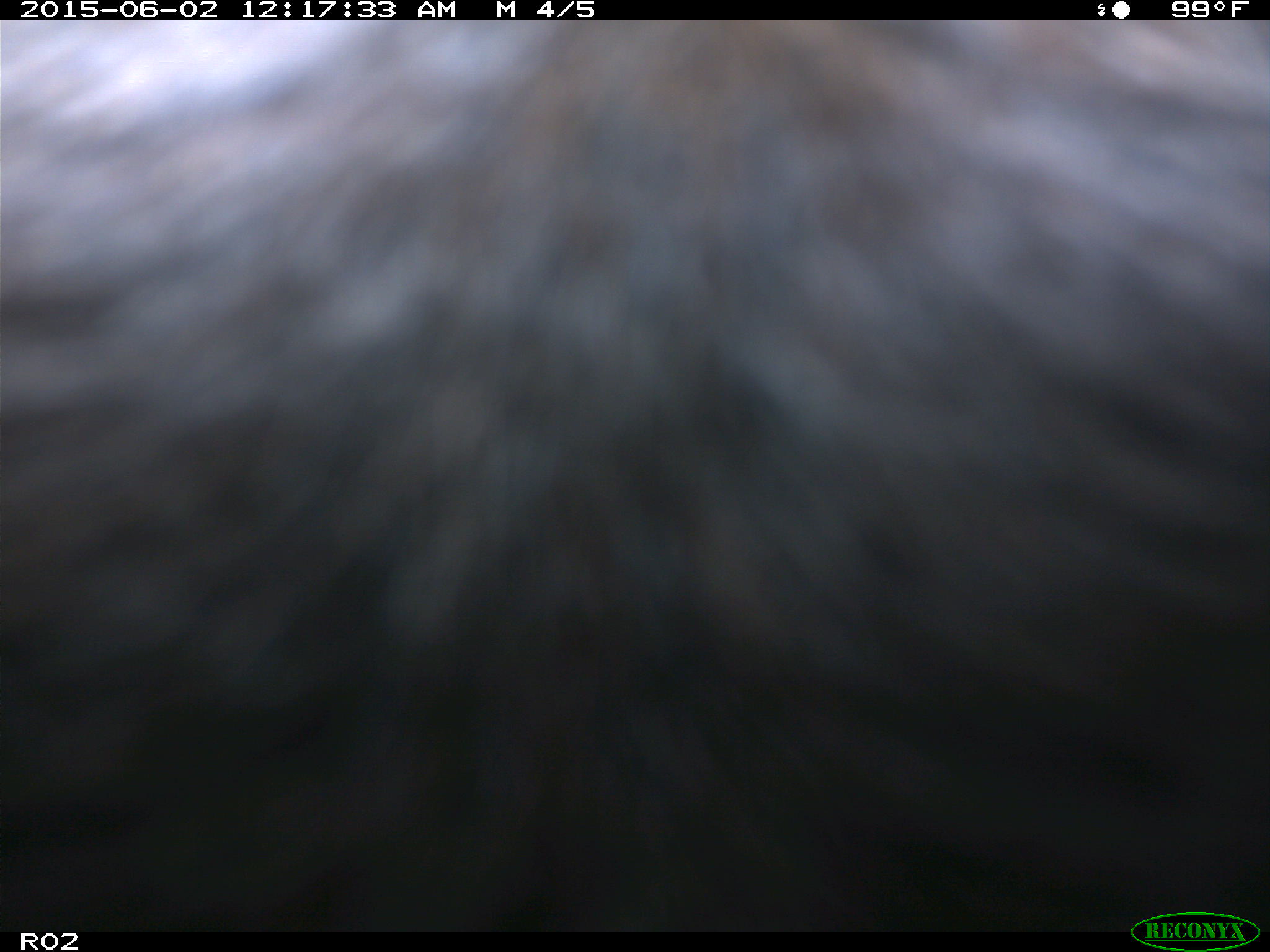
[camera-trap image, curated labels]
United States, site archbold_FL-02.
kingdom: Animalia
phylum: Chordata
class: Mammalia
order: Artiodactyla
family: Bovidae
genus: Bos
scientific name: Bos taurus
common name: domestic cow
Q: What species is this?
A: Bos taurus (domestic cow).